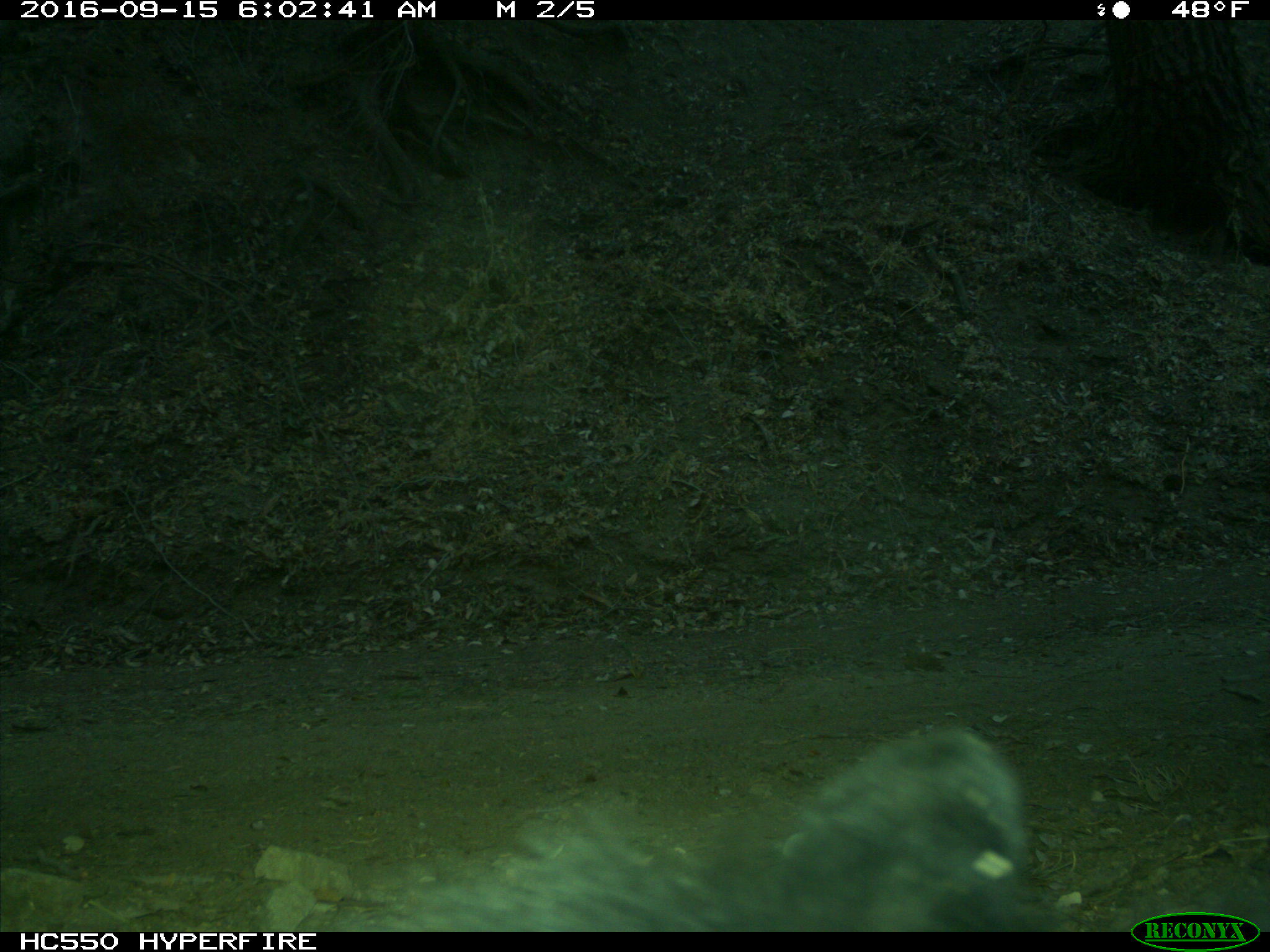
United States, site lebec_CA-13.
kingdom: Animalia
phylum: Chordata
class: Mammalia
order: Carnivora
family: Ursidae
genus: Ursus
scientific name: Ursus americanus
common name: american black bear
Ursus americanus (american black bear).